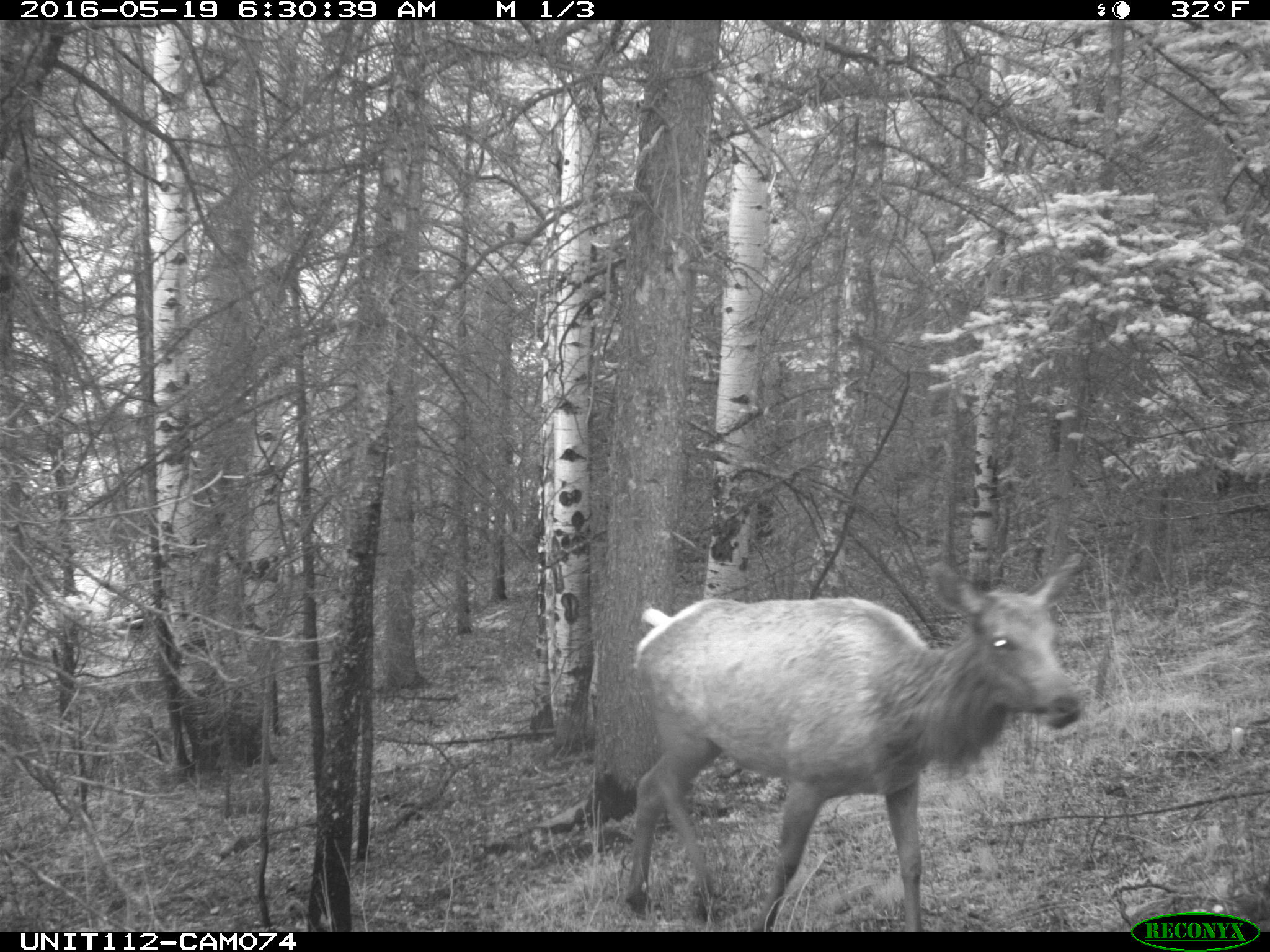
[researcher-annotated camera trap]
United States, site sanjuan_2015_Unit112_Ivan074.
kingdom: Animalia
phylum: Chordata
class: Mammalia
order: Artiodactyla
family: Cervidae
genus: Cervus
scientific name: Cervus elaphus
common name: red deer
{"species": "Cervus elaphus (red deer)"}